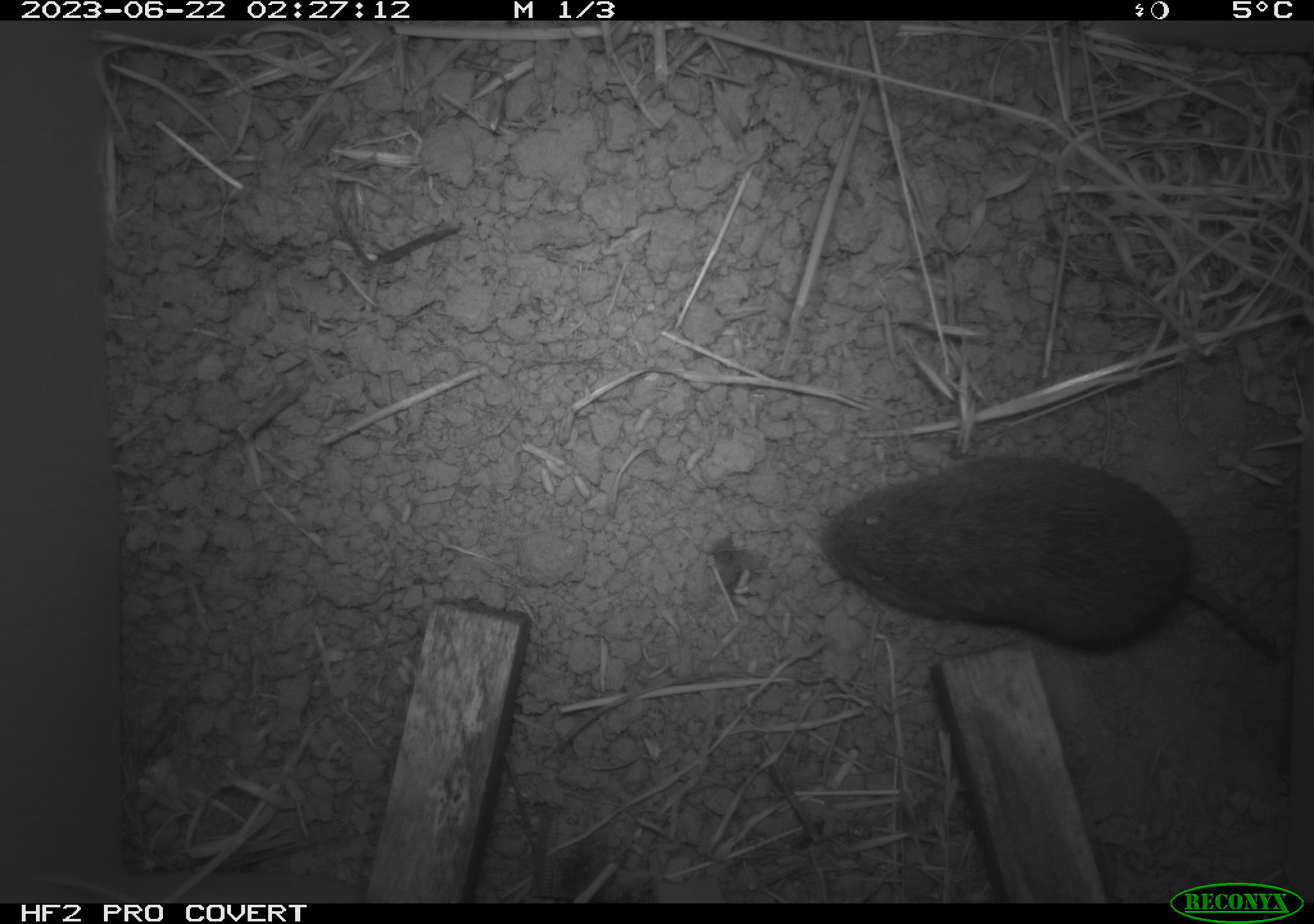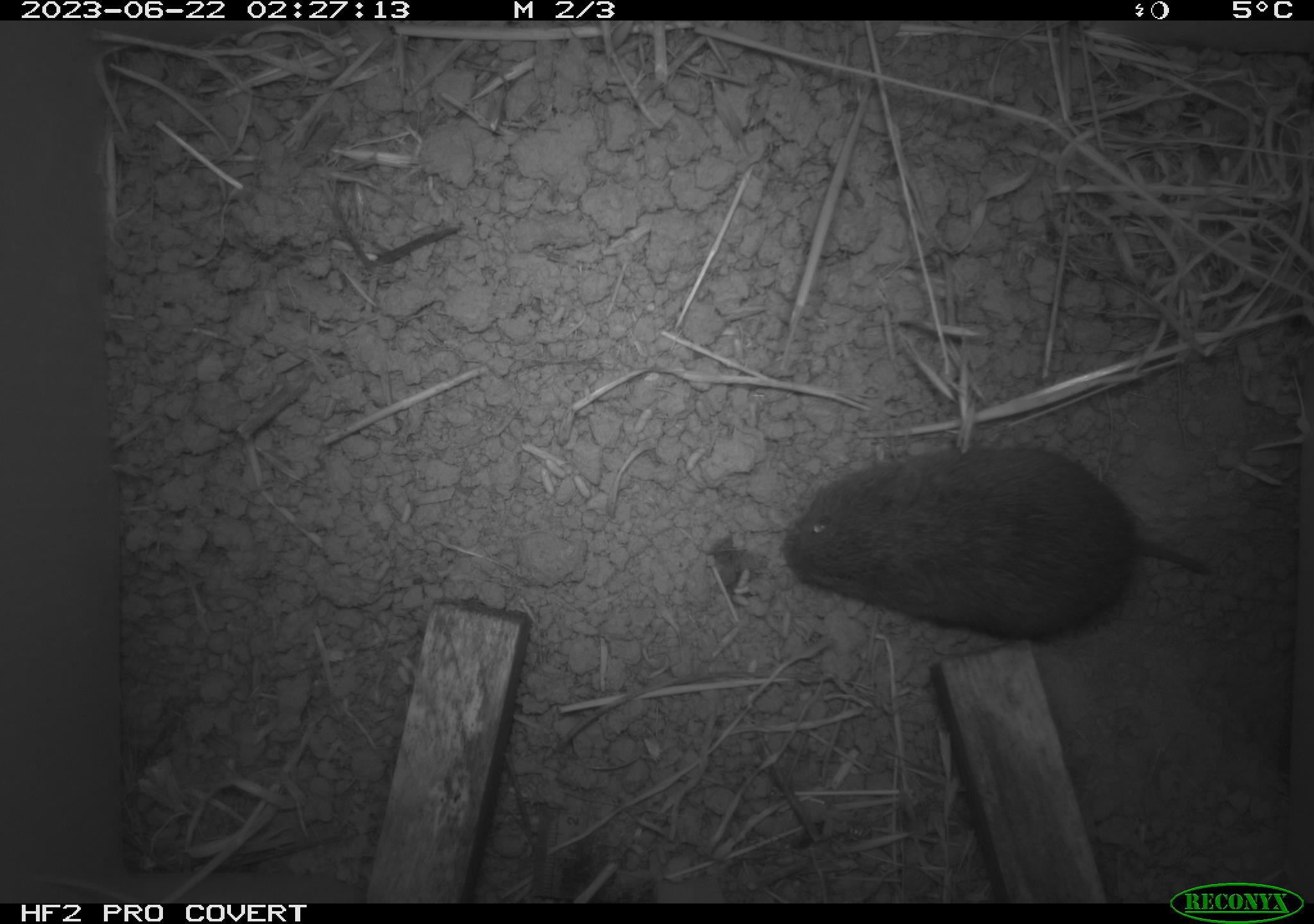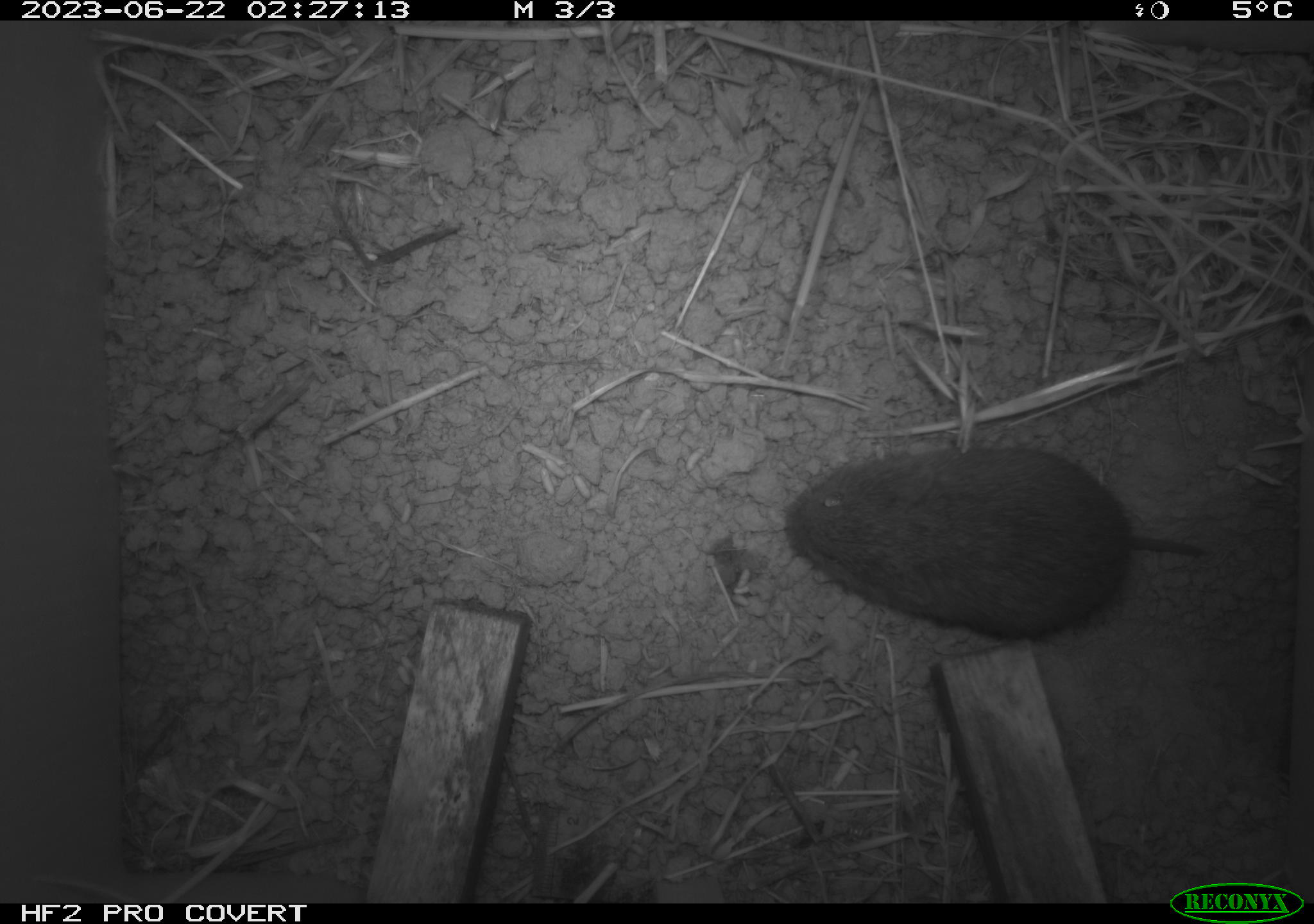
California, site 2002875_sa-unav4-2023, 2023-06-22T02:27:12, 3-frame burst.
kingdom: Animalia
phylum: Chordata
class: Mammalia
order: Rodentia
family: Cricetidae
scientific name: Arvicolinae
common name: voles, lemmings, and muskrats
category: arvicolinae subfamily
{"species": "arvicolinae subfamily (voles, lemmings, and muskrats) (Arvicolinae)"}